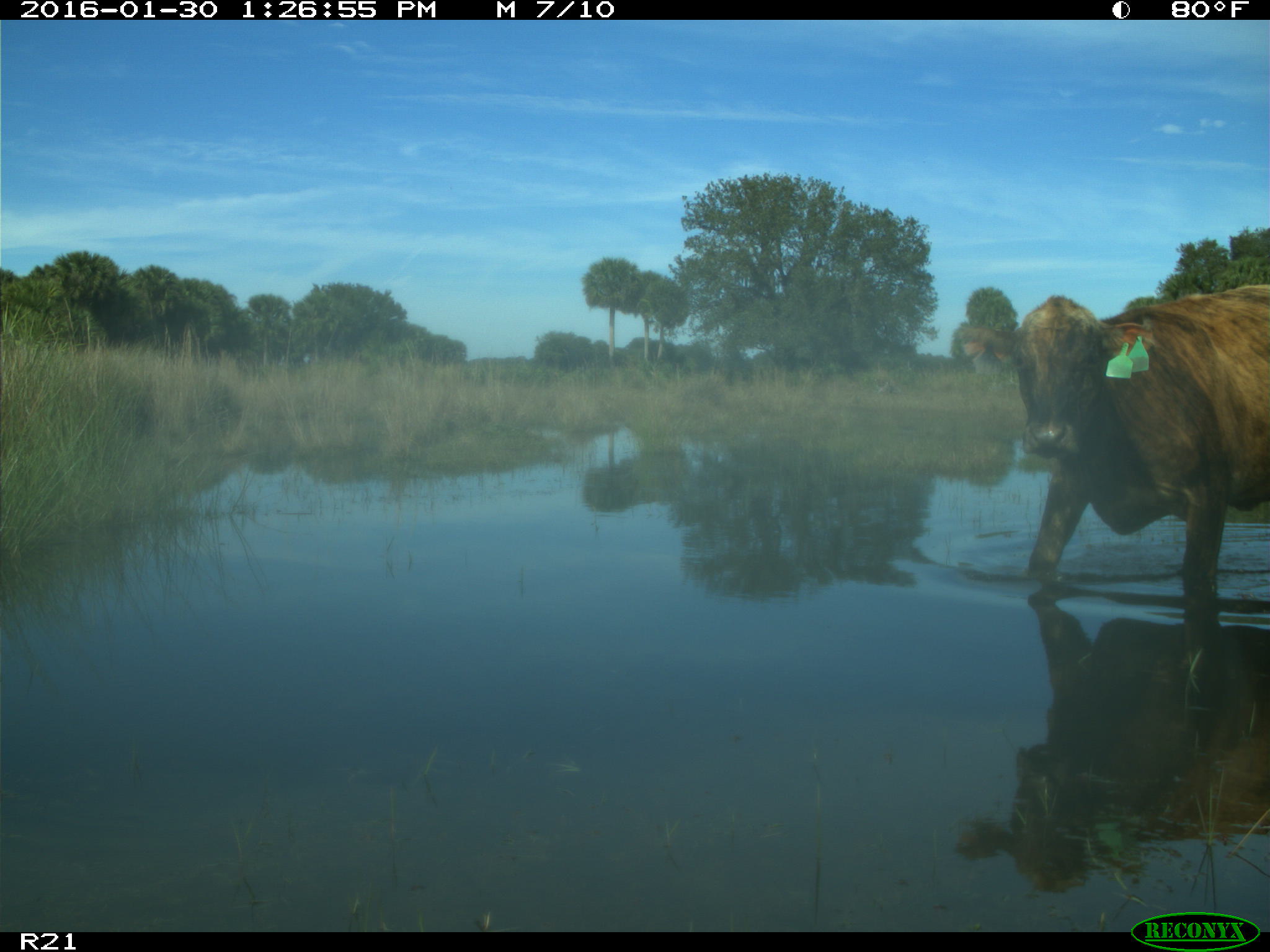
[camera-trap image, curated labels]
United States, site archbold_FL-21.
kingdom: Animalia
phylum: Chordata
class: Mammalia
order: Artiodactyla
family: Bovidae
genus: Bos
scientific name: Bos taurus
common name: domestic cow